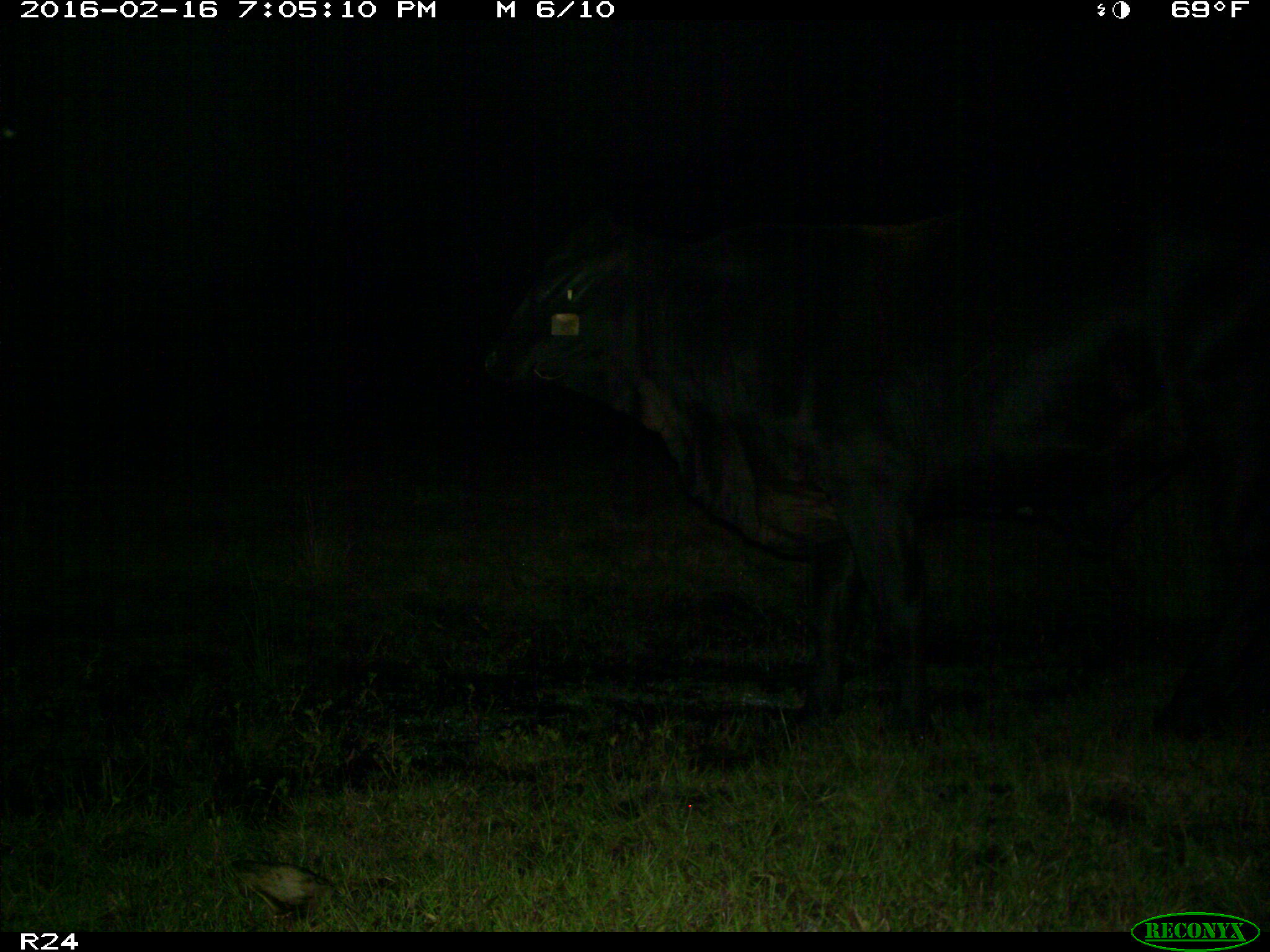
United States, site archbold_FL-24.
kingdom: Animalia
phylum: Chordata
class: Mammalia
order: Artiodactyla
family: Bovidae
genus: Bos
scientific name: Bos taurus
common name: domestic cow